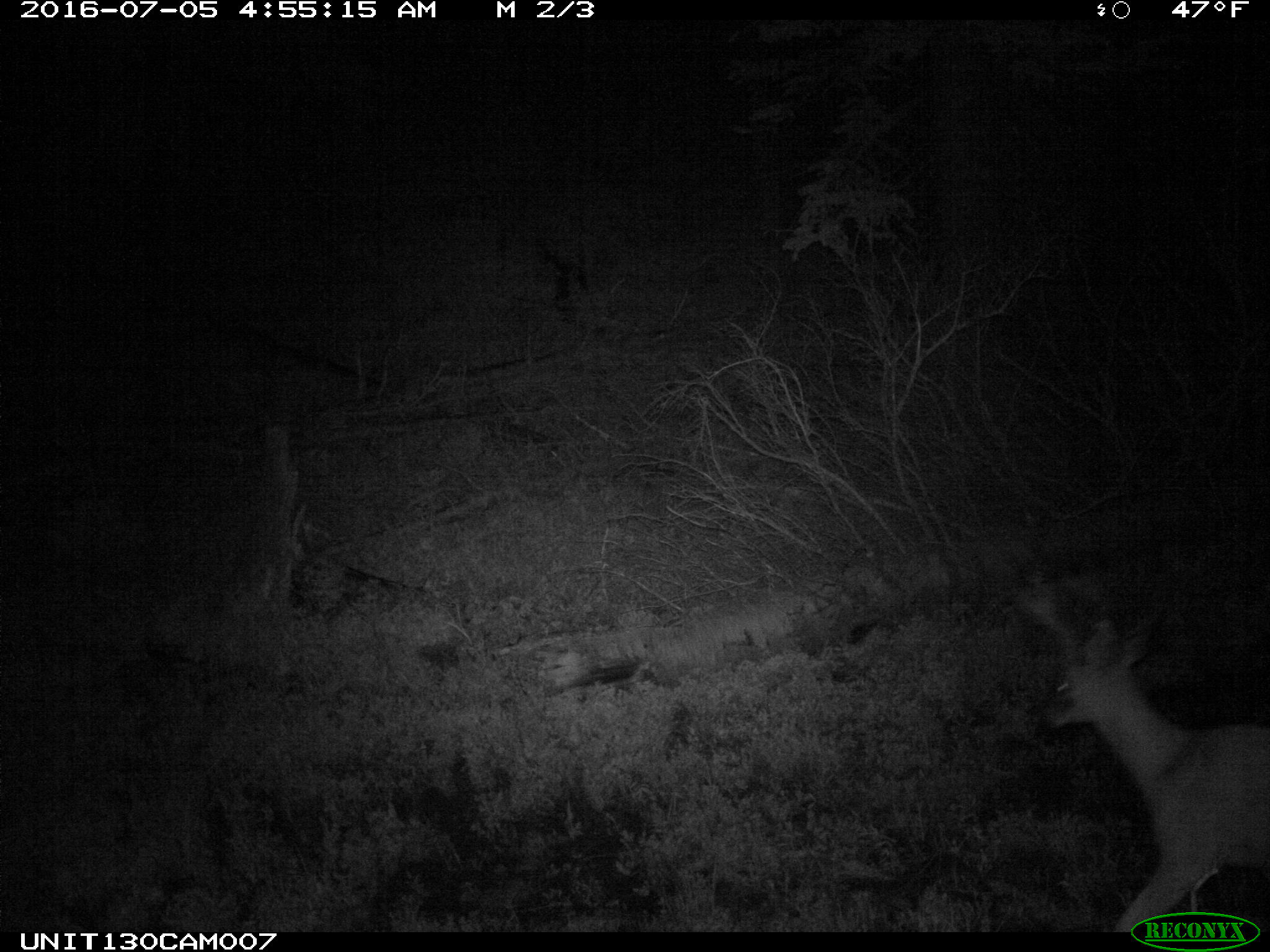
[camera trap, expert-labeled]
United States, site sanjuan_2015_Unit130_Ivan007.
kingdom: Animalia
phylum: Chordata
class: Mammalia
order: Artiodactyla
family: Cervidae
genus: Odocoileus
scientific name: Odocoileus hemionus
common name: mule deer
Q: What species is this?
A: Odocoileus hemionus (mule deer).